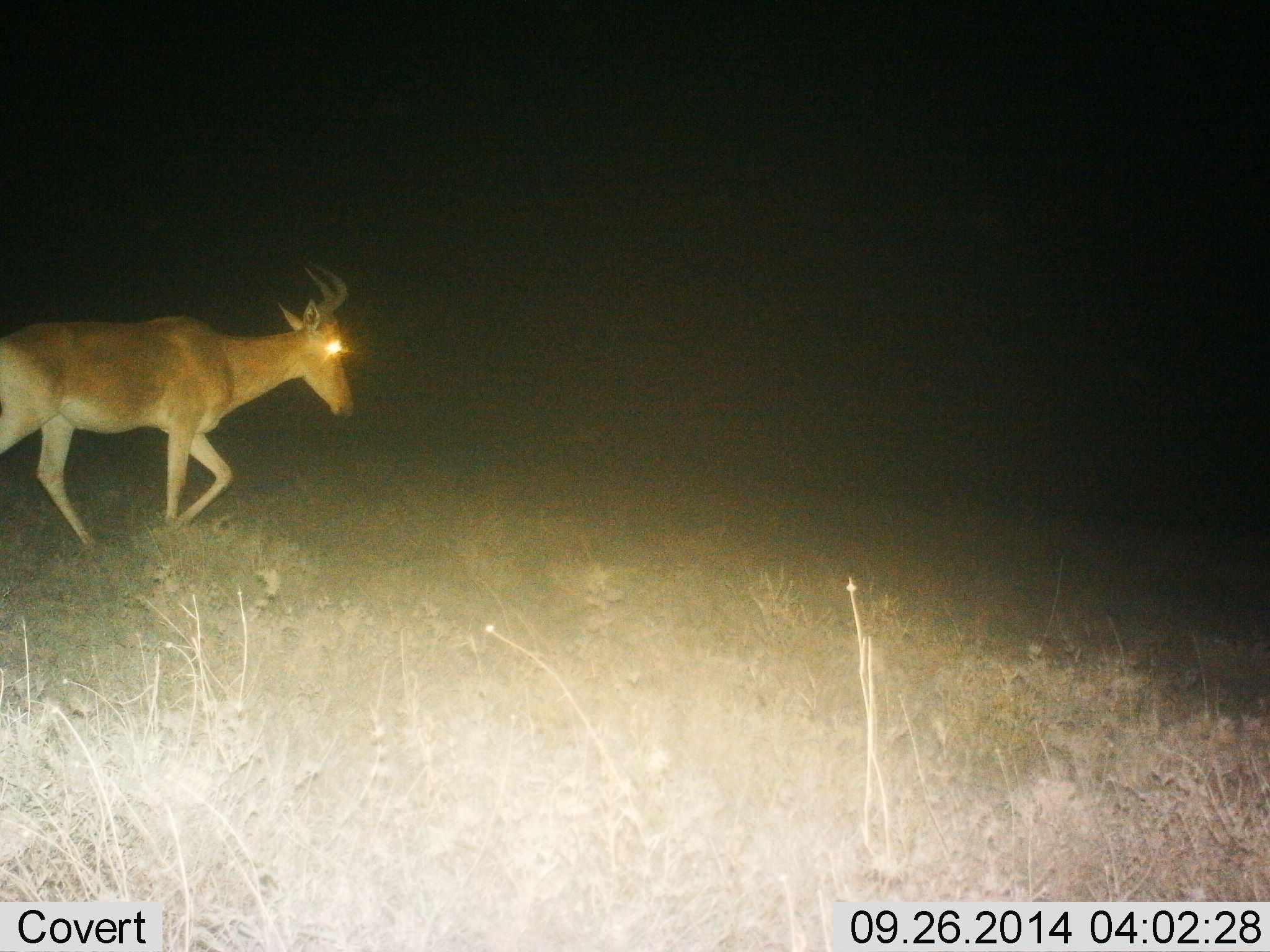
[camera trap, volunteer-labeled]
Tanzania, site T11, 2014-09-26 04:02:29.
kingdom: Animalia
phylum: Chordata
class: Mammalia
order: Artiodactyla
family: Bovidae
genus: Alcelaphus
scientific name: Alcelaphus buselaphus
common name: hartebeest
Hartebeest (Alcelaphus buselaphus), count 1. Behavior (volunteer vote fractions): standing 10%, resting 0%, moving 100%, interacting 0%. Young present (vote fraction): 0%. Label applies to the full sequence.